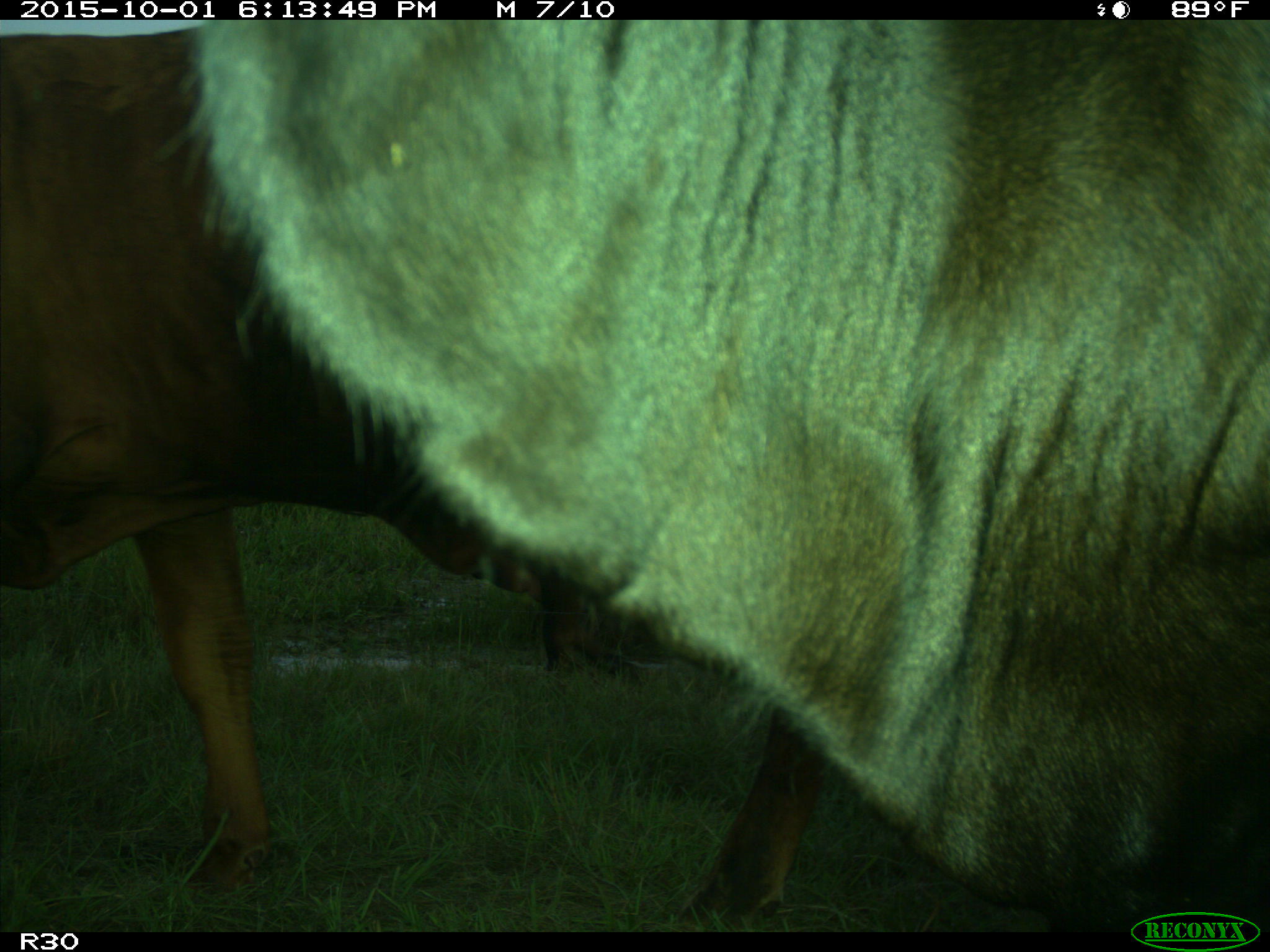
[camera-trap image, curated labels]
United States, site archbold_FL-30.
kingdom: Animalia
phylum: Chordata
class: Mammalia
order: Artiodactyla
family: Bovidae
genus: Bos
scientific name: Bos taurus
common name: domestic cow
Bos taurus (domestic cow).